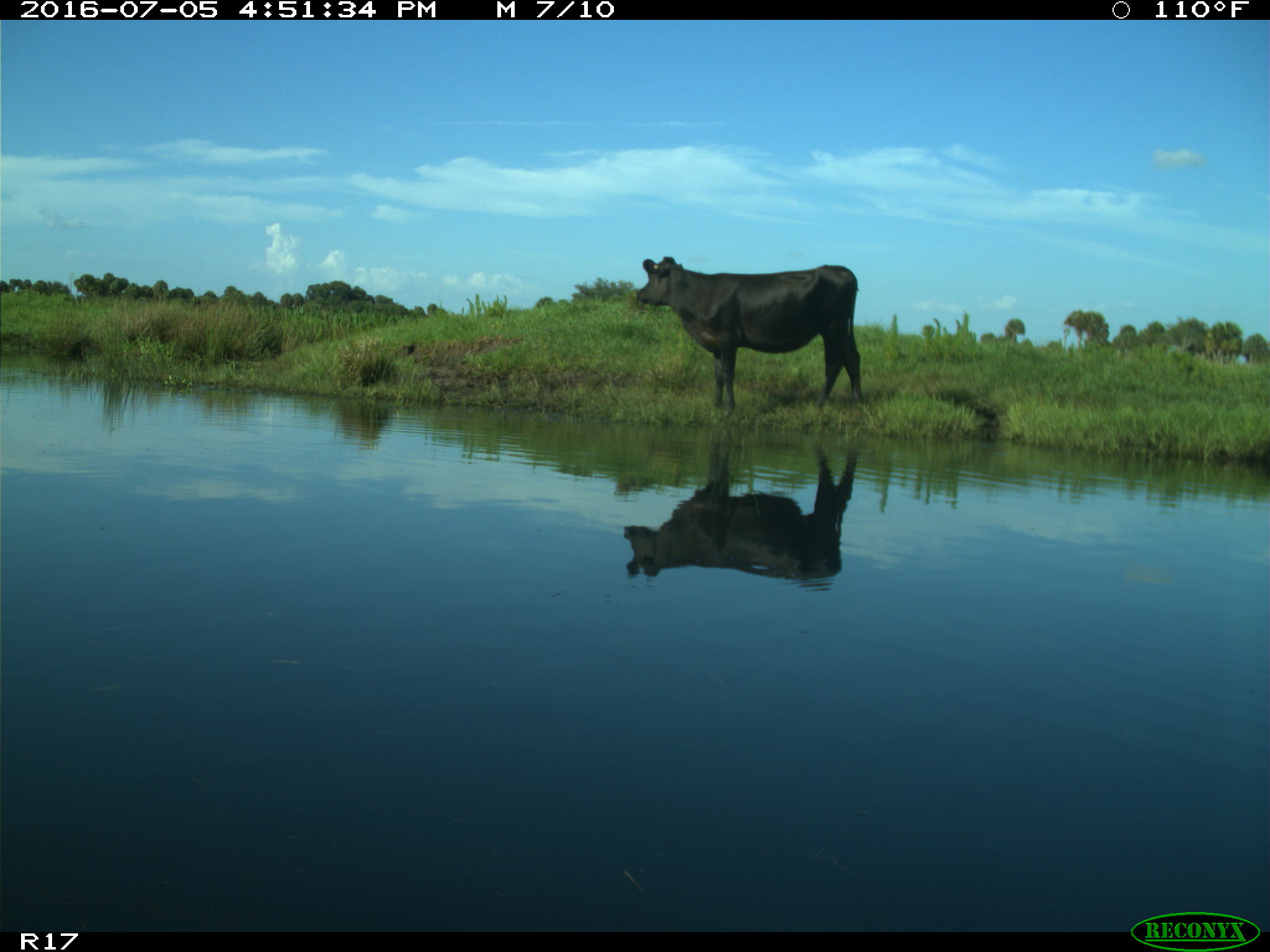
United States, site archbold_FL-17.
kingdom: Animalia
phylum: Chordata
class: Mammalia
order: Artiodactyla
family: Bovidae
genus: Bos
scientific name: Bos taurus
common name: domestic cow